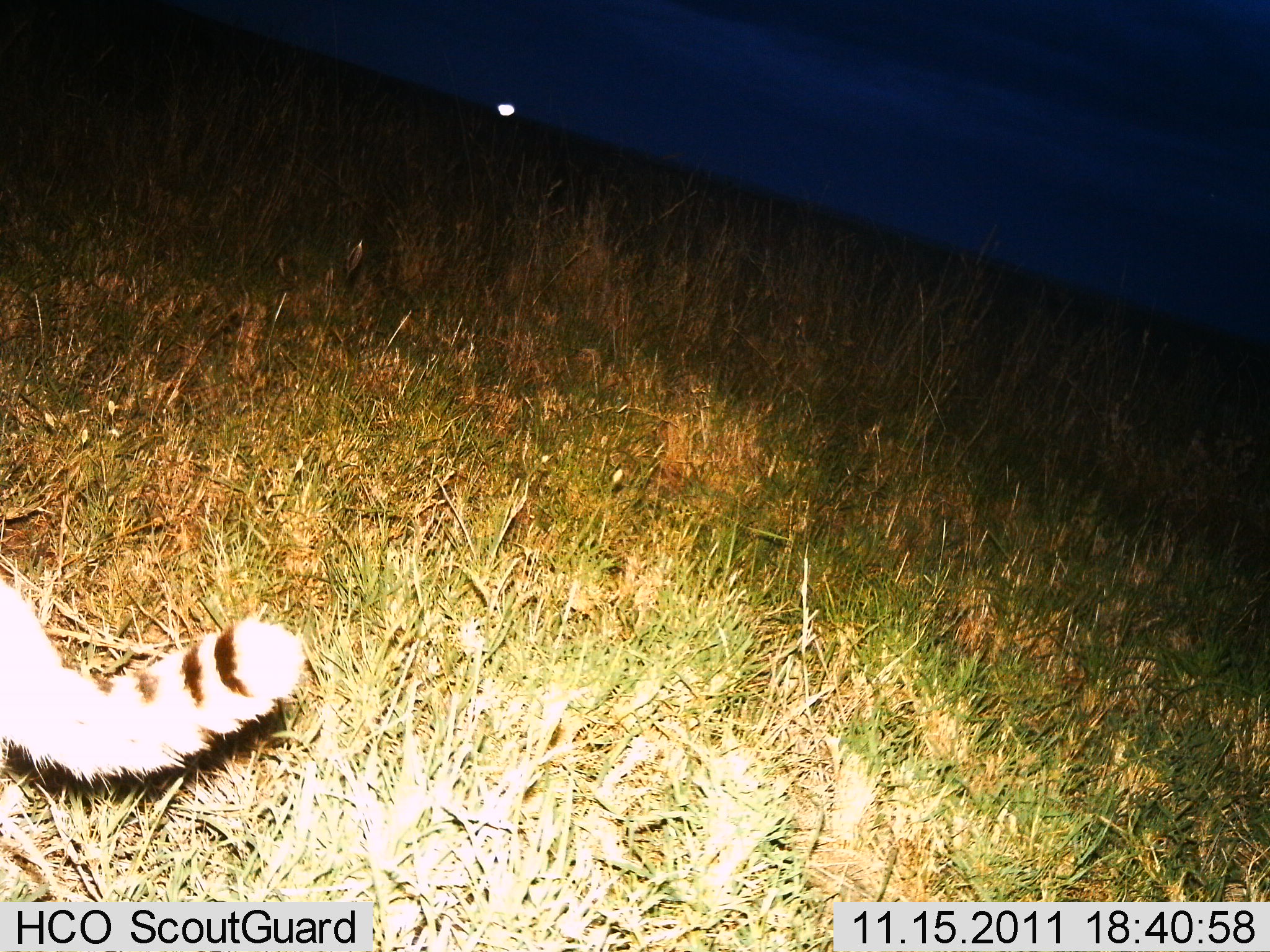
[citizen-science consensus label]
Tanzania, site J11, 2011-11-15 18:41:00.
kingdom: Animalia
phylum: Chordata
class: Mammalia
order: Carnivora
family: Felidae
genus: Leptailurus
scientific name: Leptailurus serval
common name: serval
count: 1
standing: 38%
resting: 0%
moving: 62%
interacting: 0%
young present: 0%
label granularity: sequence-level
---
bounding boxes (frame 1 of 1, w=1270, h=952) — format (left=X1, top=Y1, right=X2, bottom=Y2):
animal: (left=0, top=576, right=308, bottom=785)